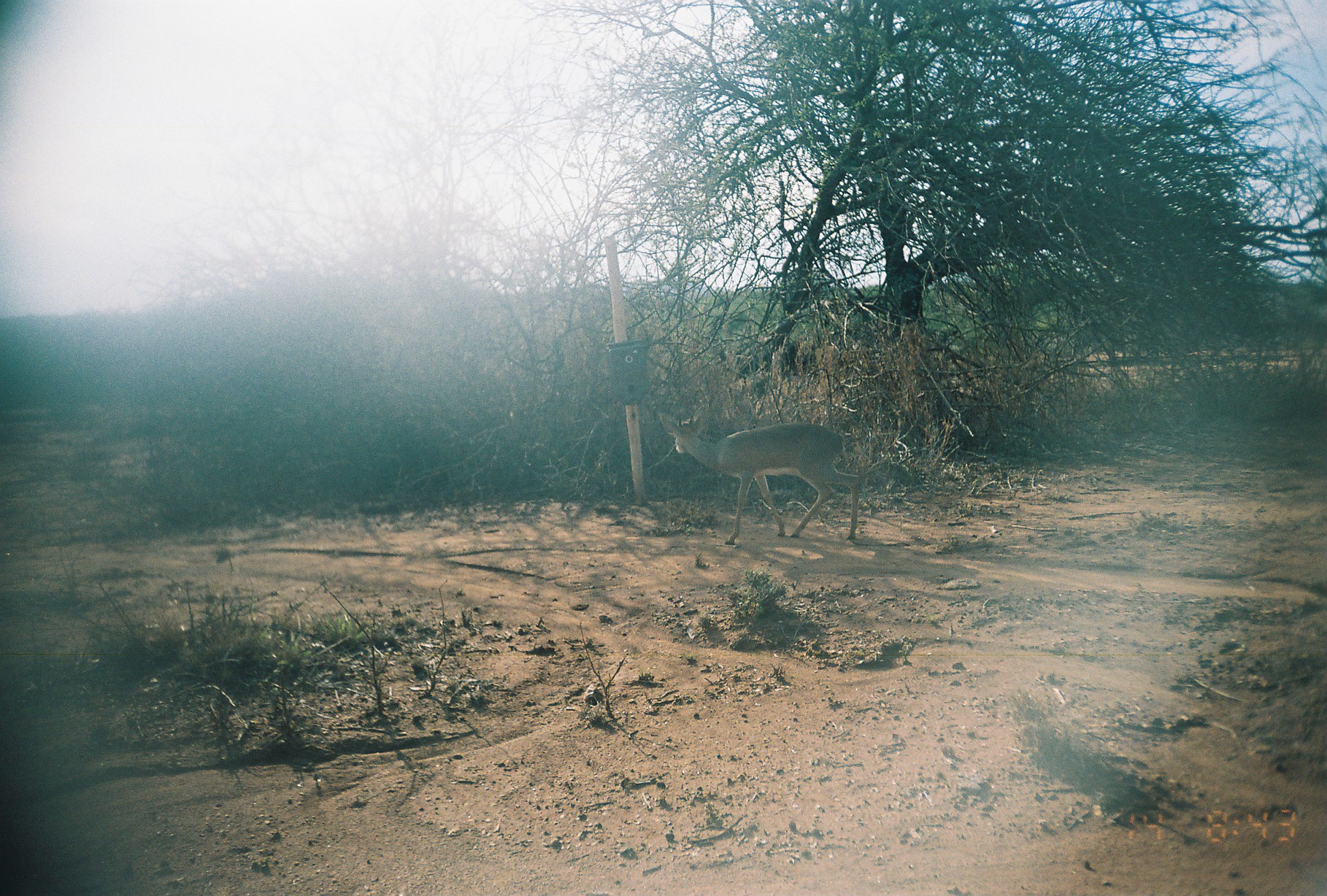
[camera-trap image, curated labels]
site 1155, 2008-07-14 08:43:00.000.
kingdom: Animalia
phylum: Chordata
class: Mammalia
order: Artiodactyla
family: Bovidae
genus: Madoqua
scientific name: Madoqua guentheri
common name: günther's dik-dik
Madoqua guentheri (günther's dik-dik), count 1.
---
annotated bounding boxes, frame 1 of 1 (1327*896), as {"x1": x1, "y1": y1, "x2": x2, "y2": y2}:
madoqua guentheri: {"x1": 658, "y1": 404, "x2": 860, "y2": 545}